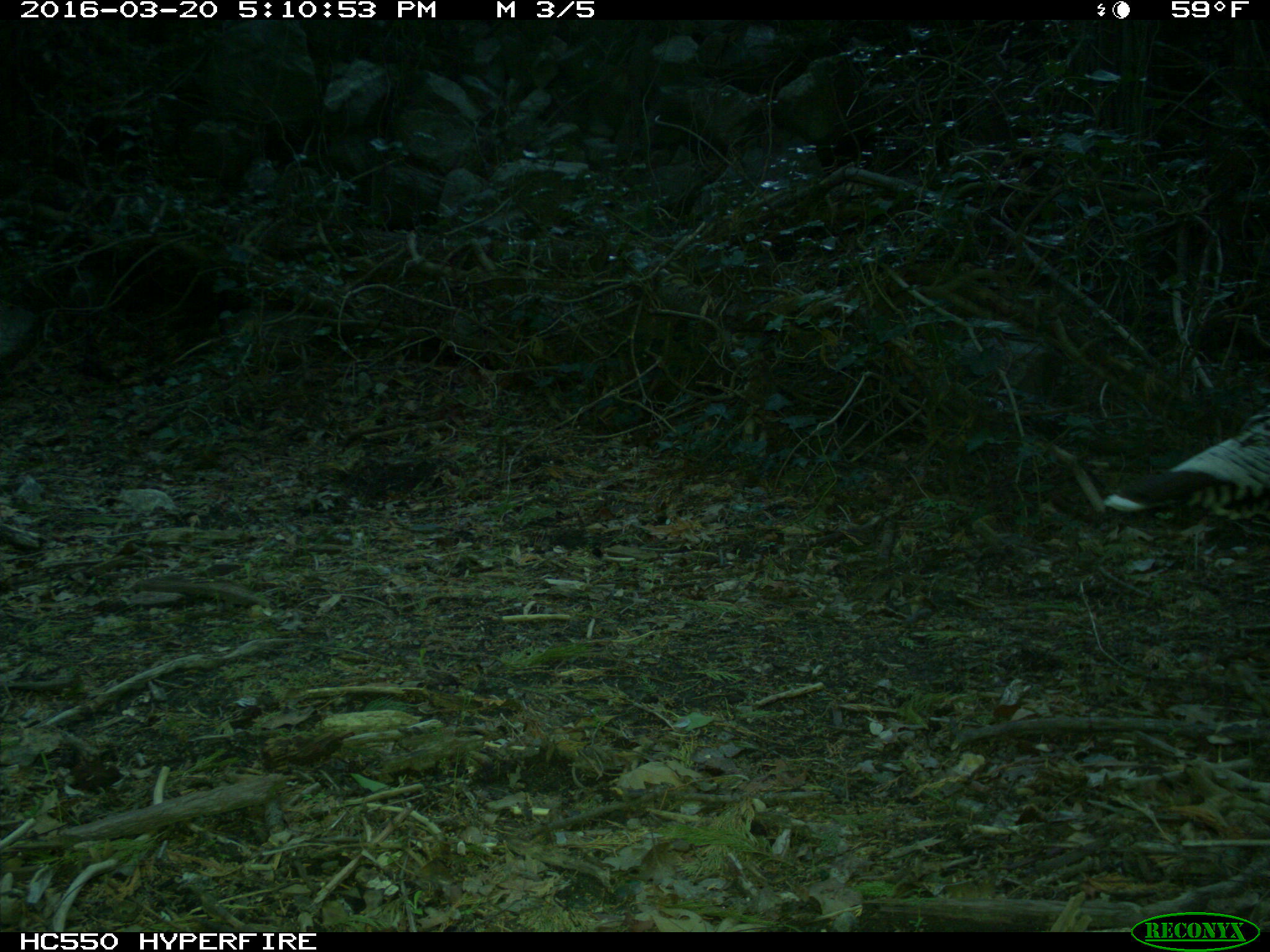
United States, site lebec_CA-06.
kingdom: Animalia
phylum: Chordata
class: Aves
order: Galliformes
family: Phasianidae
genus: Meleagris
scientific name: Meleagris gallopavo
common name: wild turkey